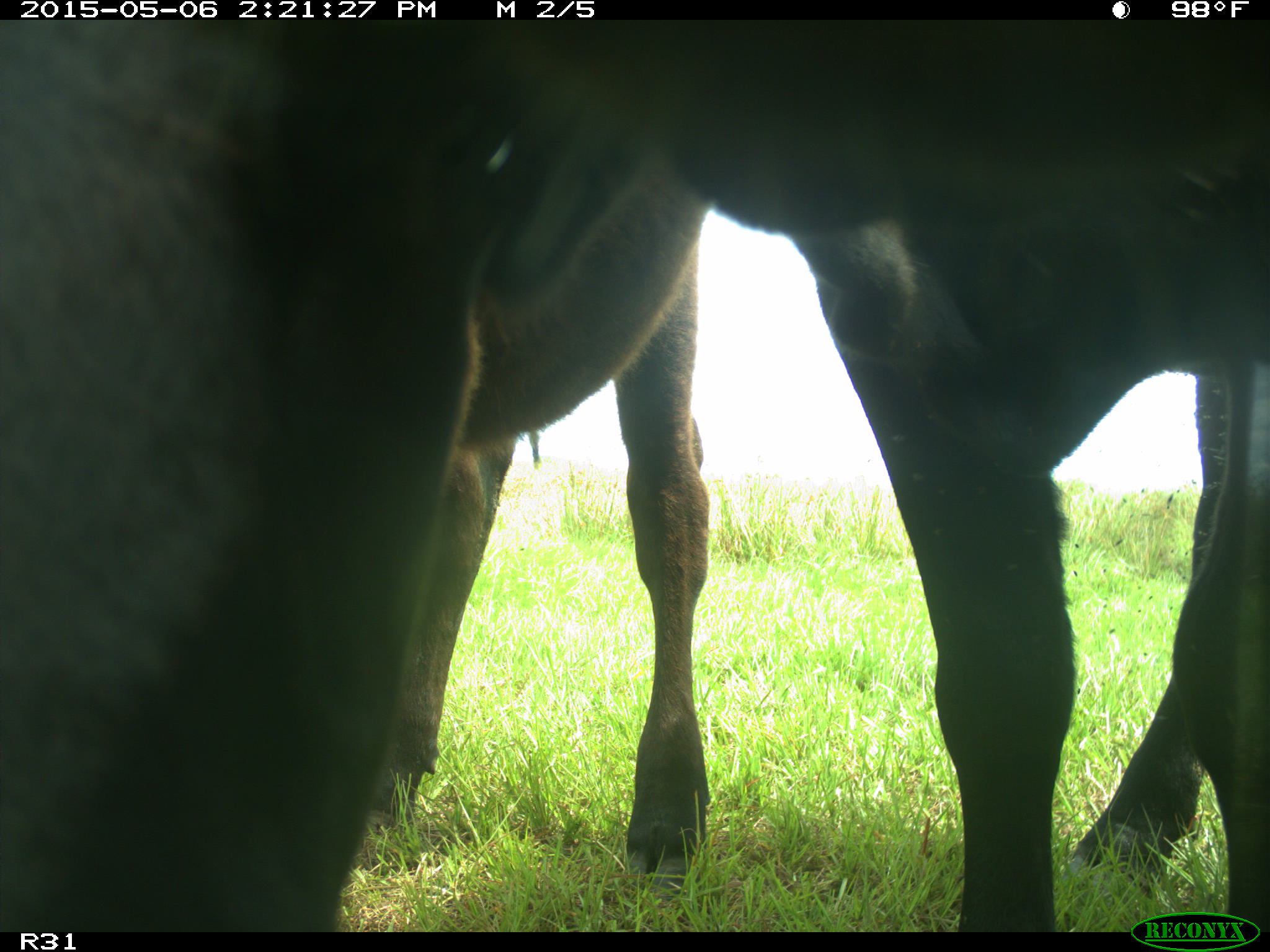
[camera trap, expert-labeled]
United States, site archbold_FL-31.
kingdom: Animalia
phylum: Chordata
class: Mammalia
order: Artiodactyla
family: Bovidae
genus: Bos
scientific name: Bos taurus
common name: domestic cow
Bos taurus (domestic cow).